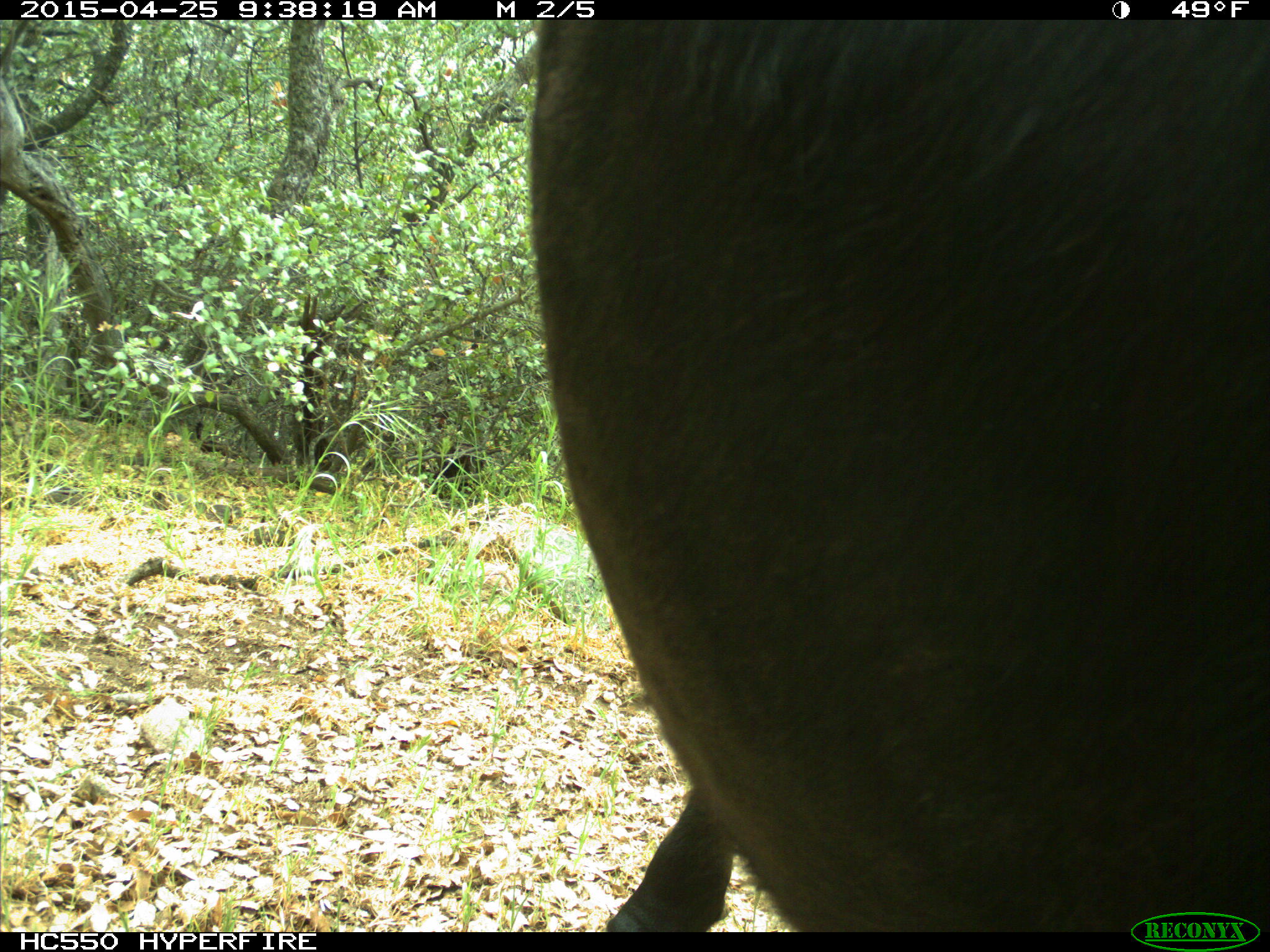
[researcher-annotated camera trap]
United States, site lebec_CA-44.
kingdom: Animalia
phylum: Chordata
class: Mammalia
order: Artiodactyla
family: Suidae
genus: Sus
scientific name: Sus scrofa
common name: wild boar